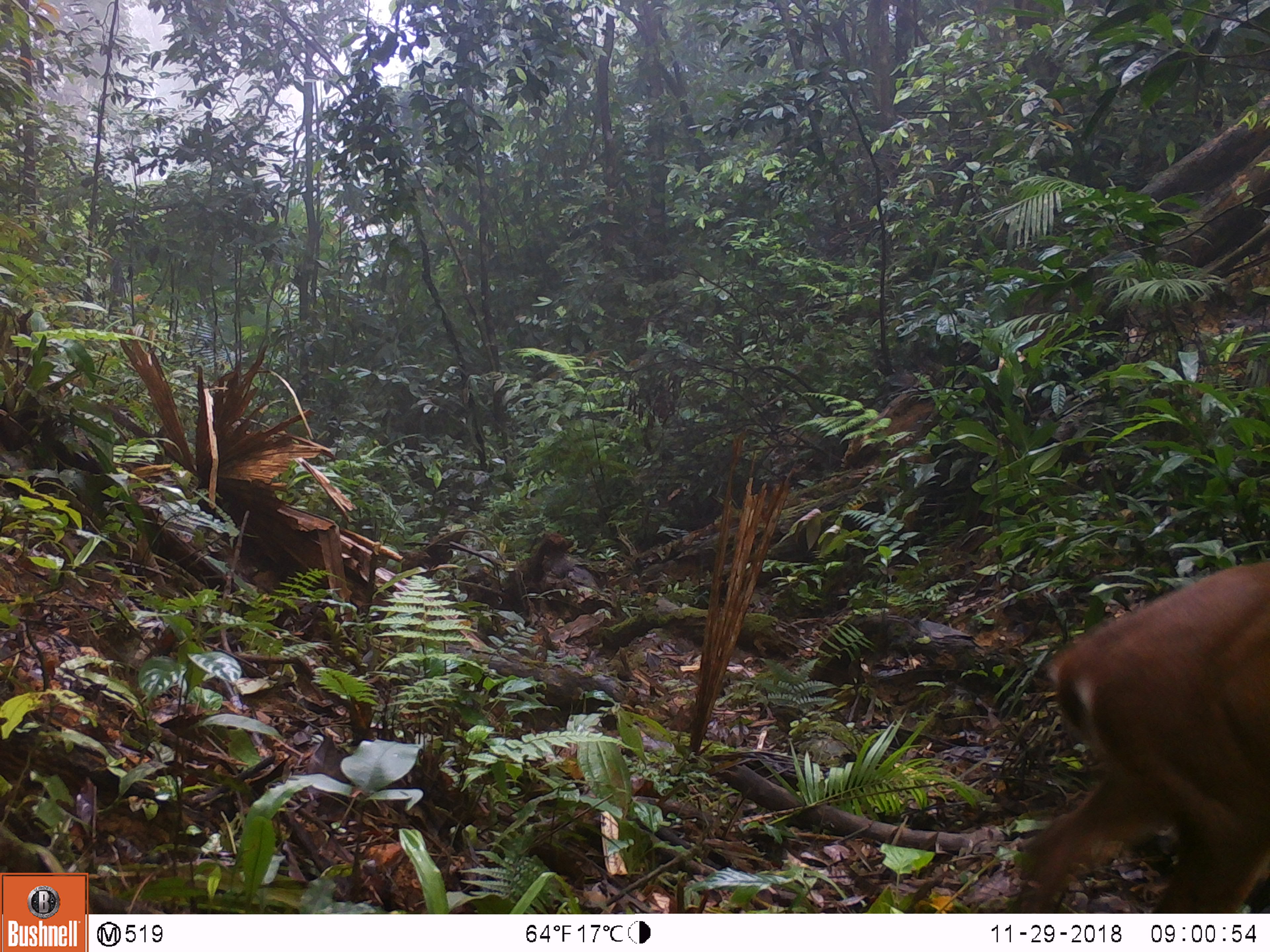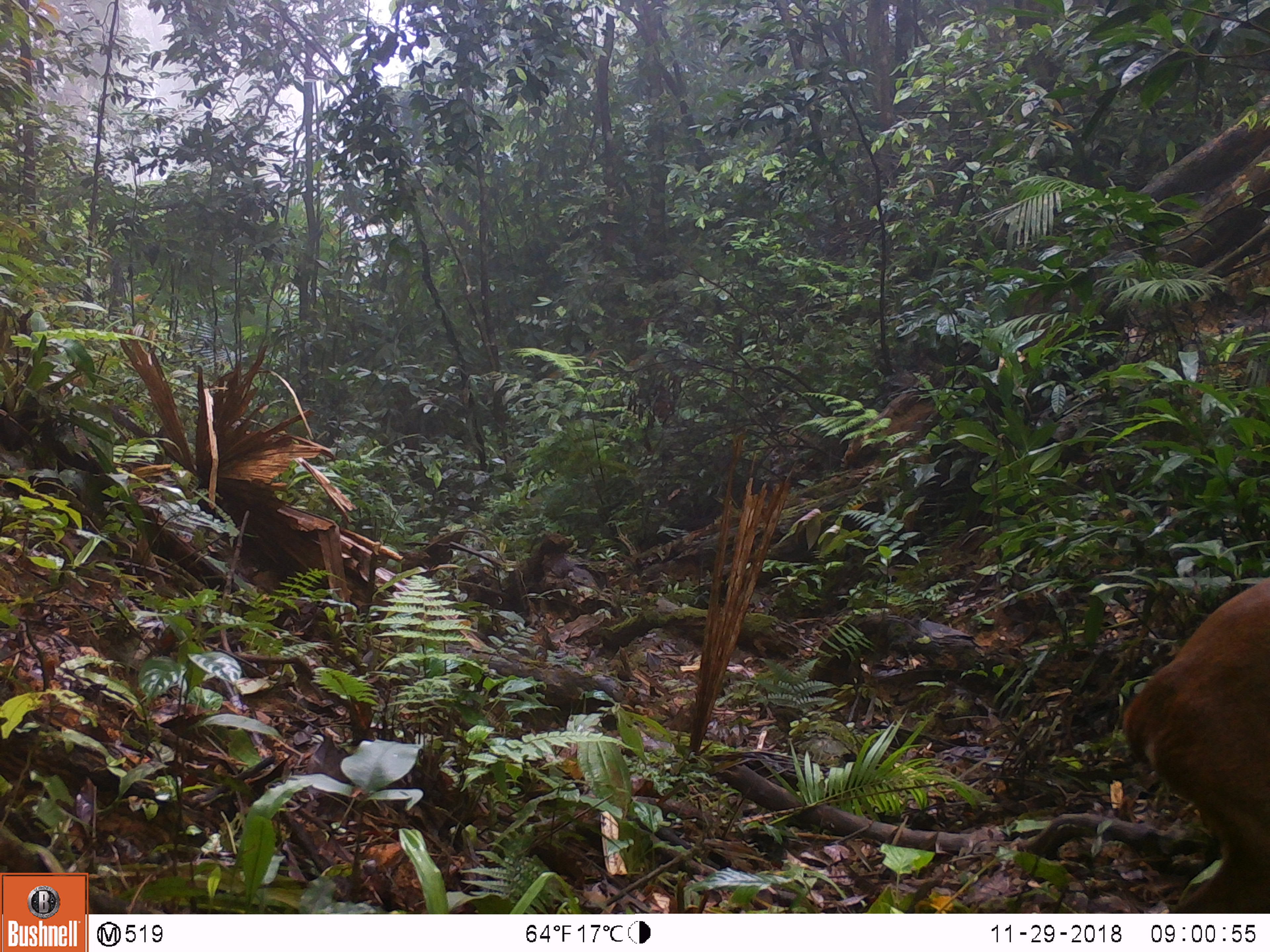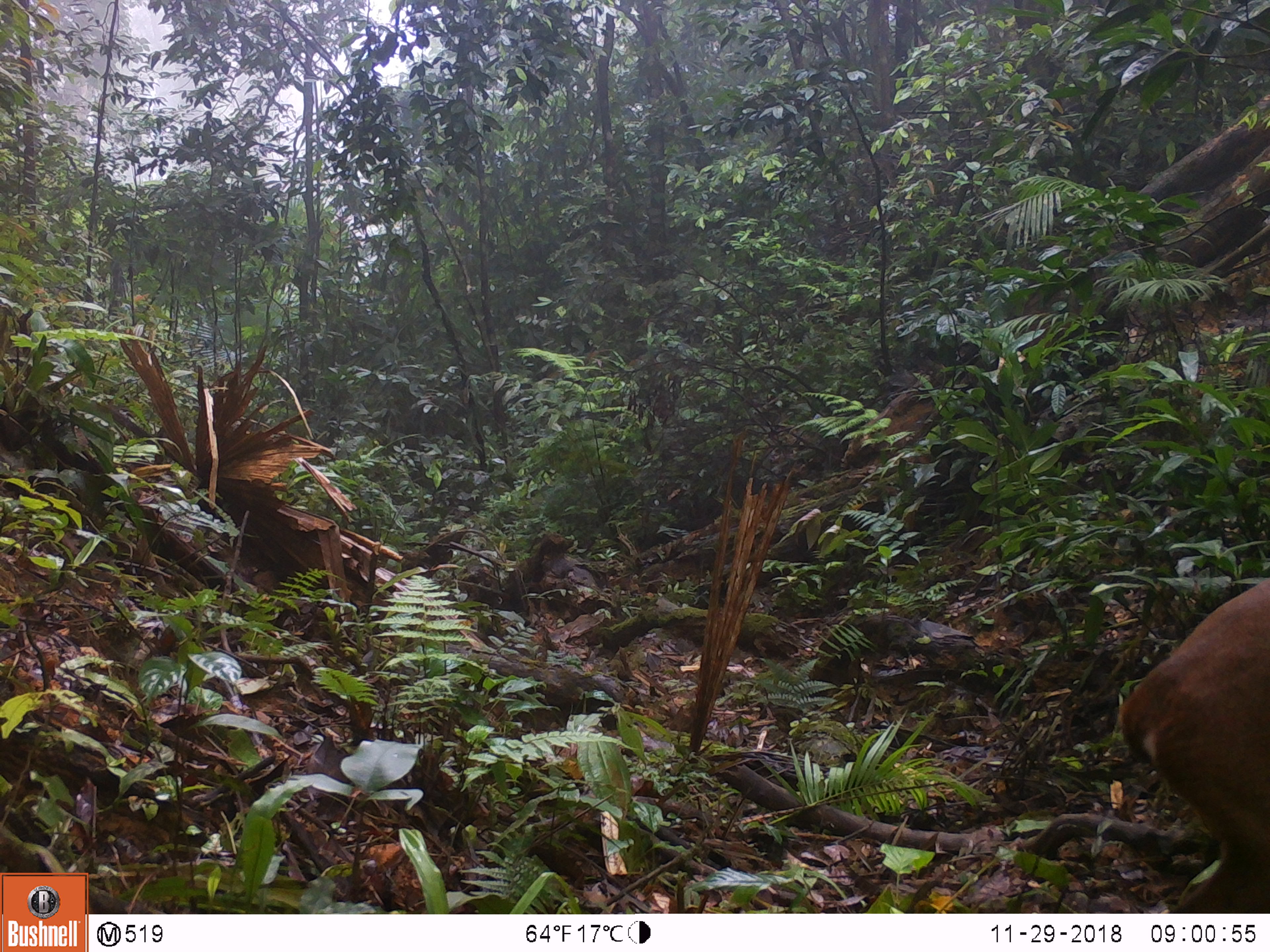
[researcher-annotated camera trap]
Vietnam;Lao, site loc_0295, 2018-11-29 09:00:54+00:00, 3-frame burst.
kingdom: Animalia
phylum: Chordata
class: Mammalia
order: Artiodactyla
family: Cervidae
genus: Muntiacus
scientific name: Muntiacus vuquangensis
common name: large-antlered muntjac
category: large antlered muntjac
Large antlered muntjac (large-antlered muntjac) (Muntiacus vuquangensis). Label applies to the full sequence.